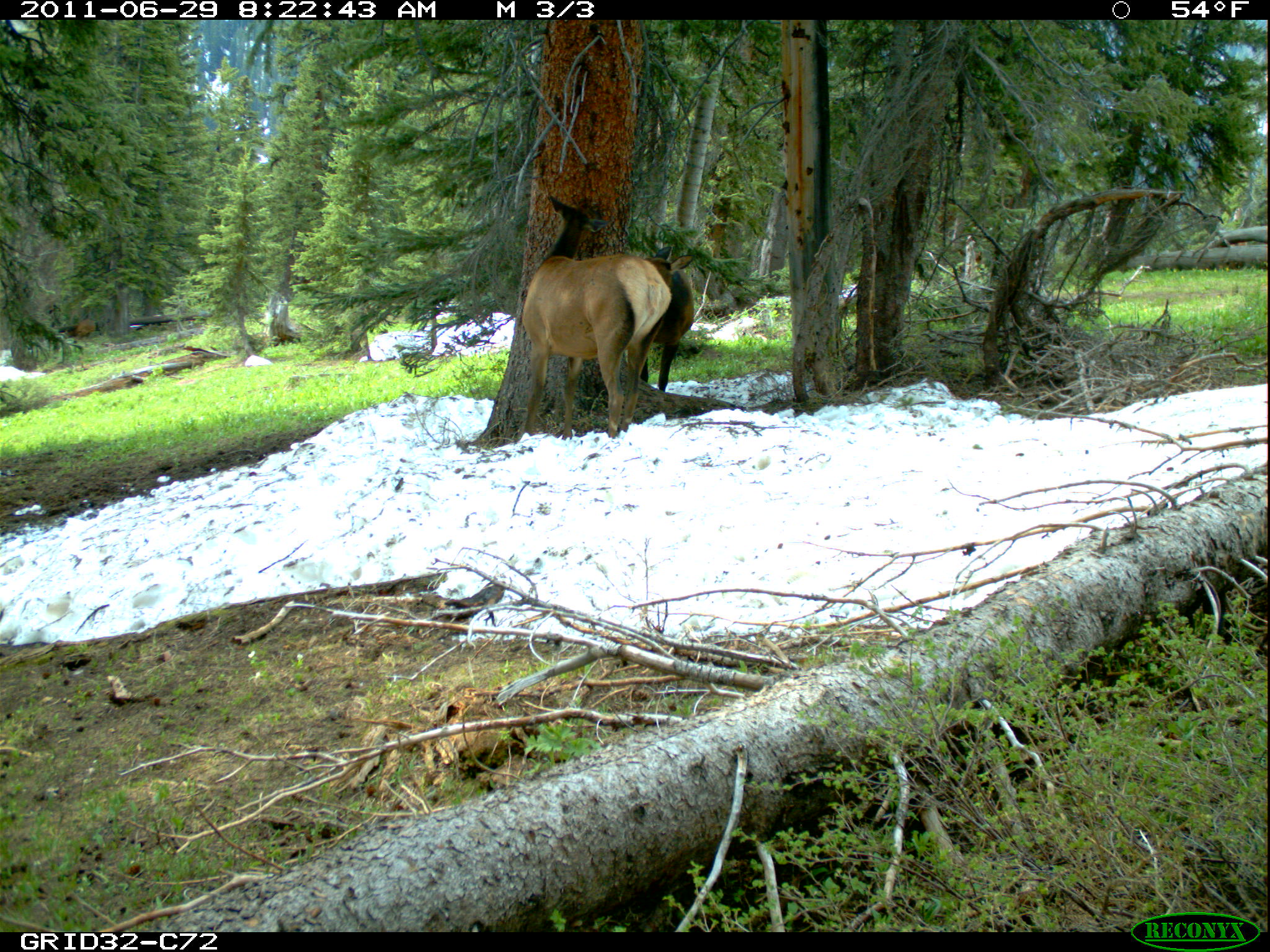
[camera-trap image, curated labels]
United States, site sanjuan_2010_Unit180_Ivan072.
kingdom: Animalia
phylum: Chordata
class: Mammalia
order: Artiodactyla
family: Cervidae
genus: Cervus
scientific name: Cervus elaphus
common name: red deer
Cervus elaphus (red deer).